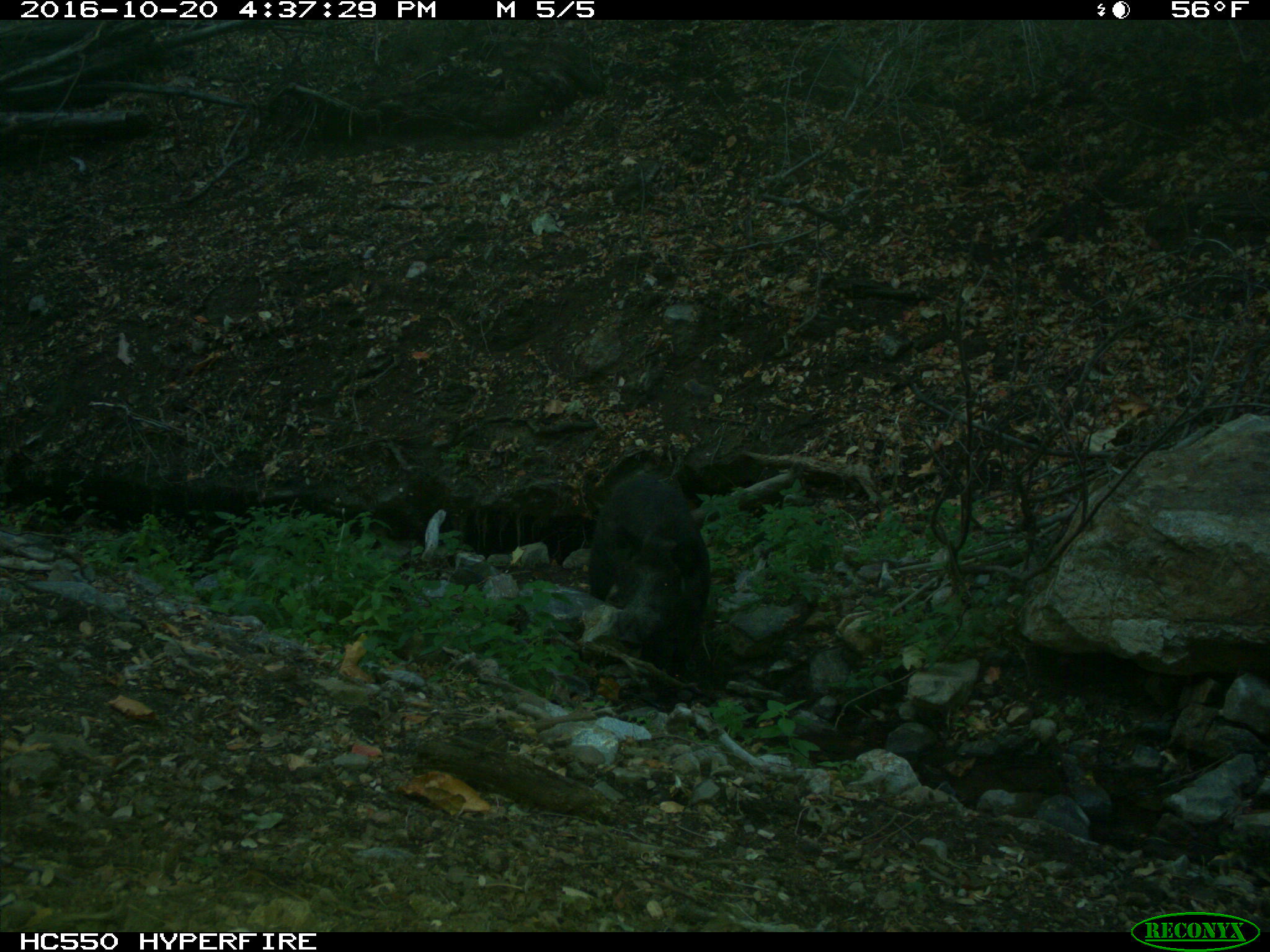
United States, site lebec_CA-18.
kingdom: Animalia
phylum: Chordata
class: Mammalia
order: Artiodactyla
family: Suidae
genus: Sus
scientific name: Sus scrofa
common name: wild boar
Sus scrofa (wild boar).